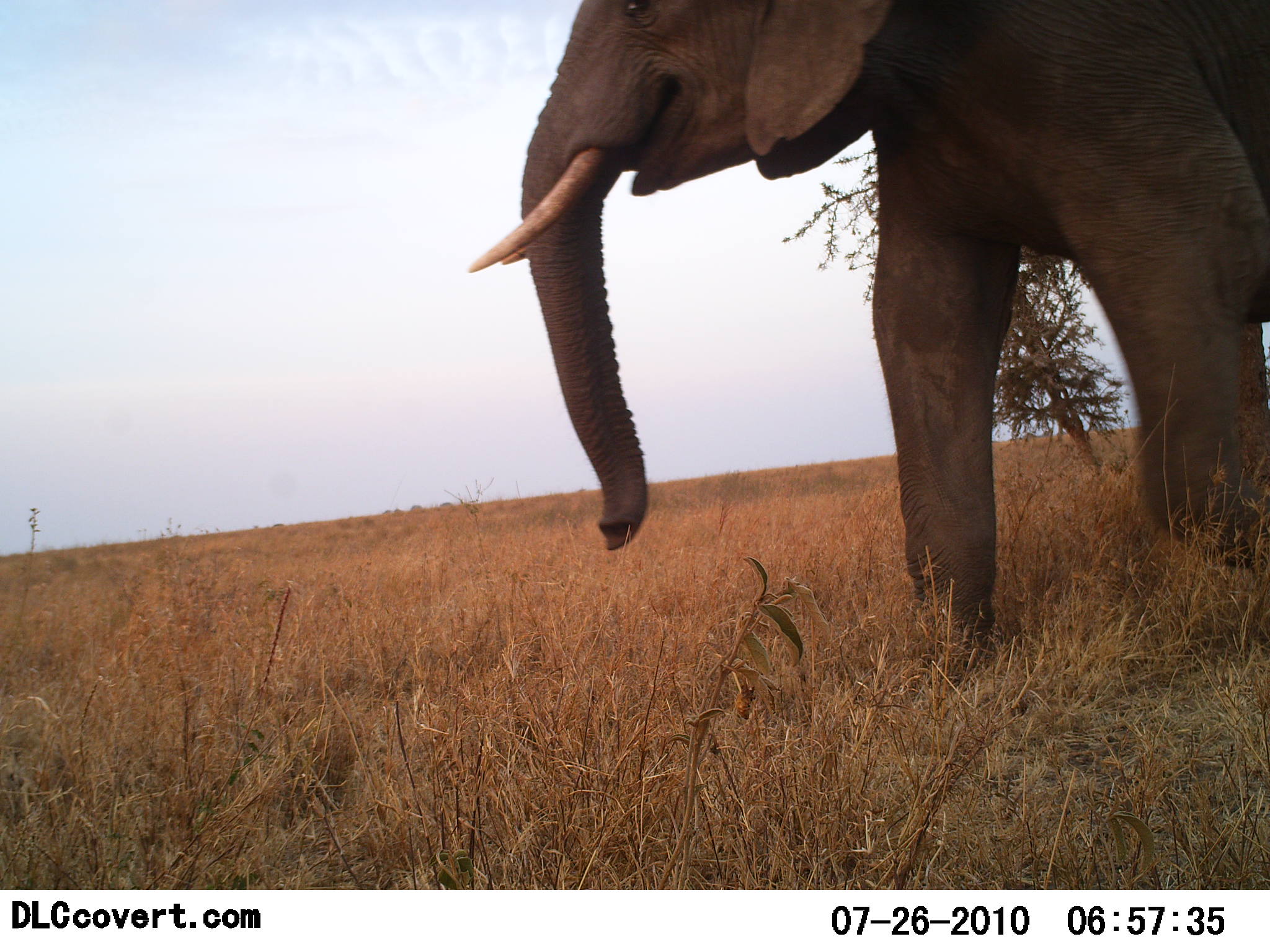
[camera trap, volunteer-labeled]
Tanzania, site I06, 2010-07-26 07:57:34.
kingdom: Animalia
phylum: Chordata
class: Mammalia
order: Proboscidea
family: Elephantidae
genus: Loxodonta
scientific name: Loxodonta africana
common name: african bush elephant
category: elephant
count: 1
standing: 38%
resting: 0%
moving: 75%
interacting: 0%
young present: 0%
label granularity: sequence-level